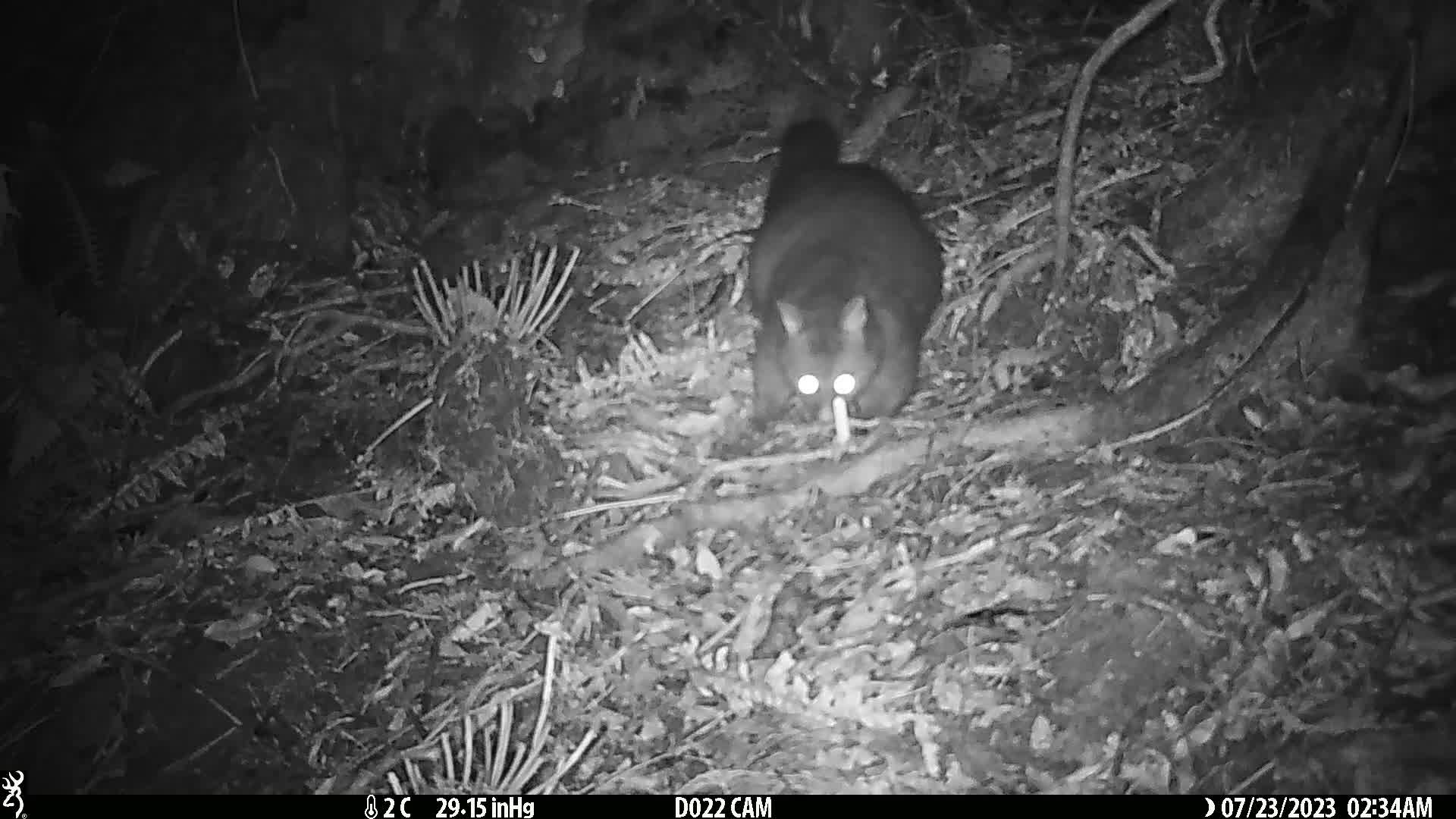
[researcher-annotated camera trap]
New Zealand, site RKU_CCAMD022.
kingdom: Animalia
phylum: Chordata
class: Mammalia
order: Diprotodontia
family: Phalangeridae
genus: Trichosurus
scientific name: Trichosurus vulpecula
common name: common brushtail possum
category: possum